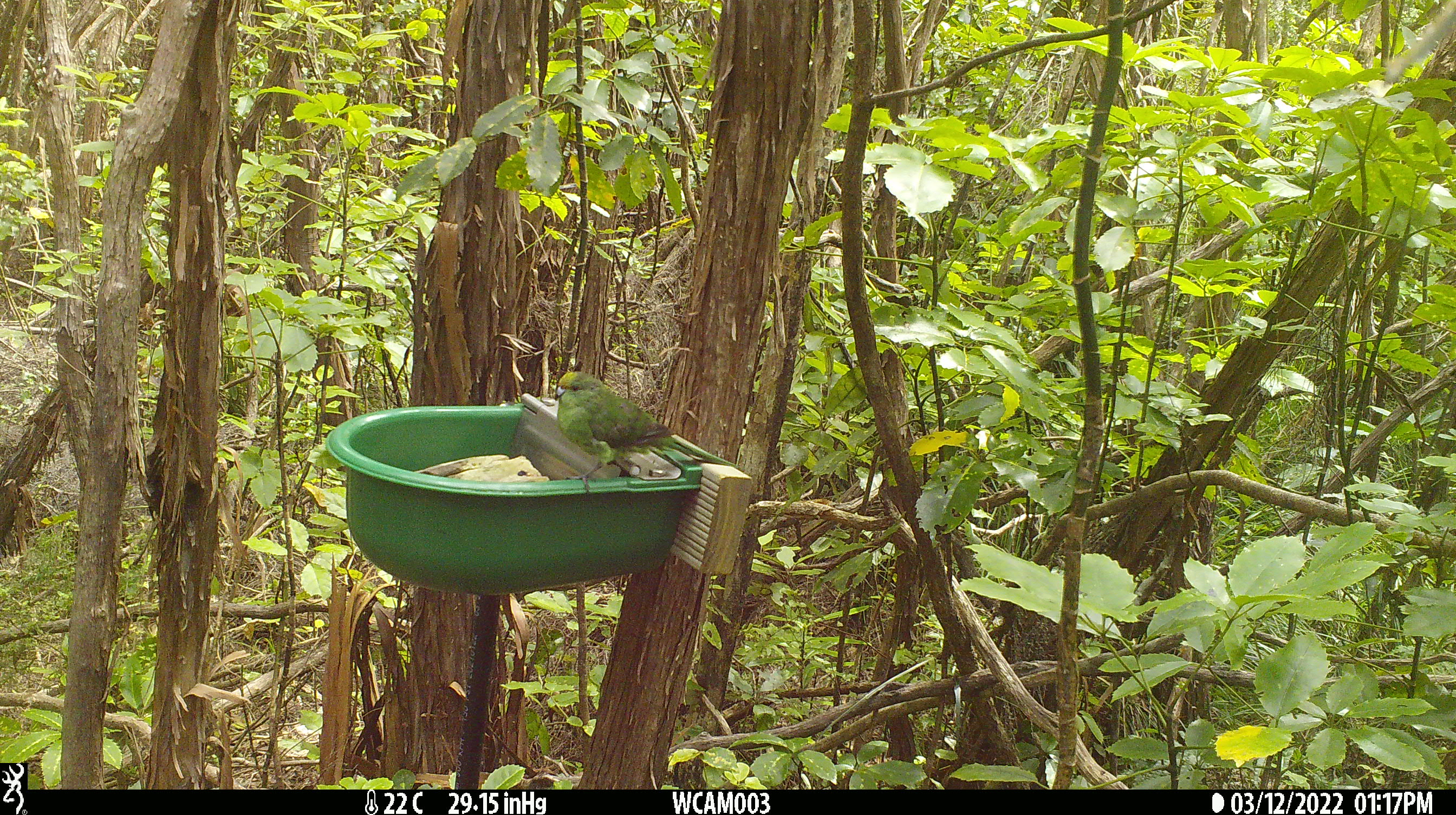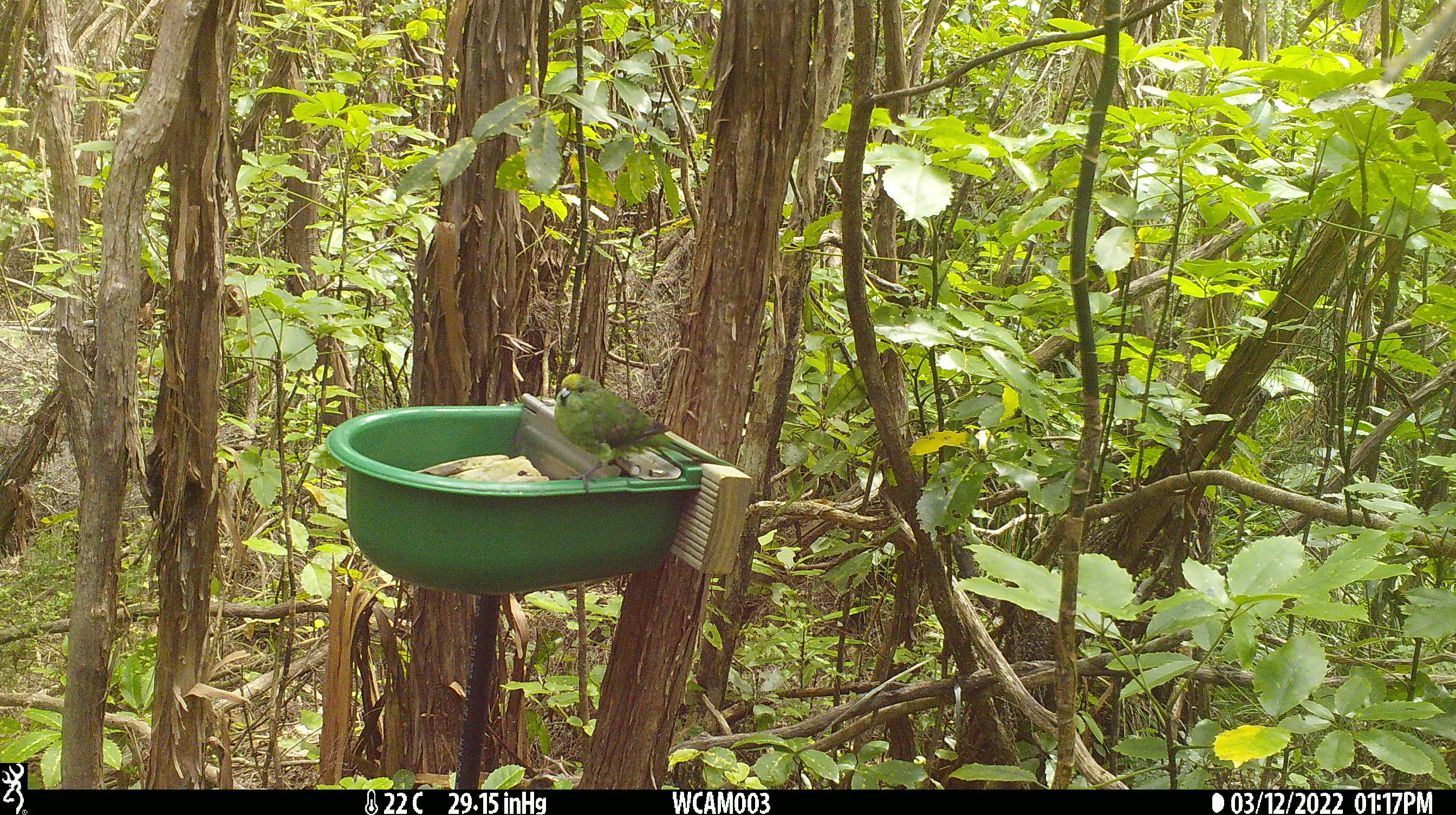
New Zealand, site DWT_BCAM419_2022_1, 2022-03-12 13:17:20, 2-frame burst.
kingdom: Animalia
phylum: Chordata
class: Aves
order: Psittaciformes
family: Psittaculidae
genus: Cyanoramphus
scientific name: Cyanoramphus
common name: parakeet